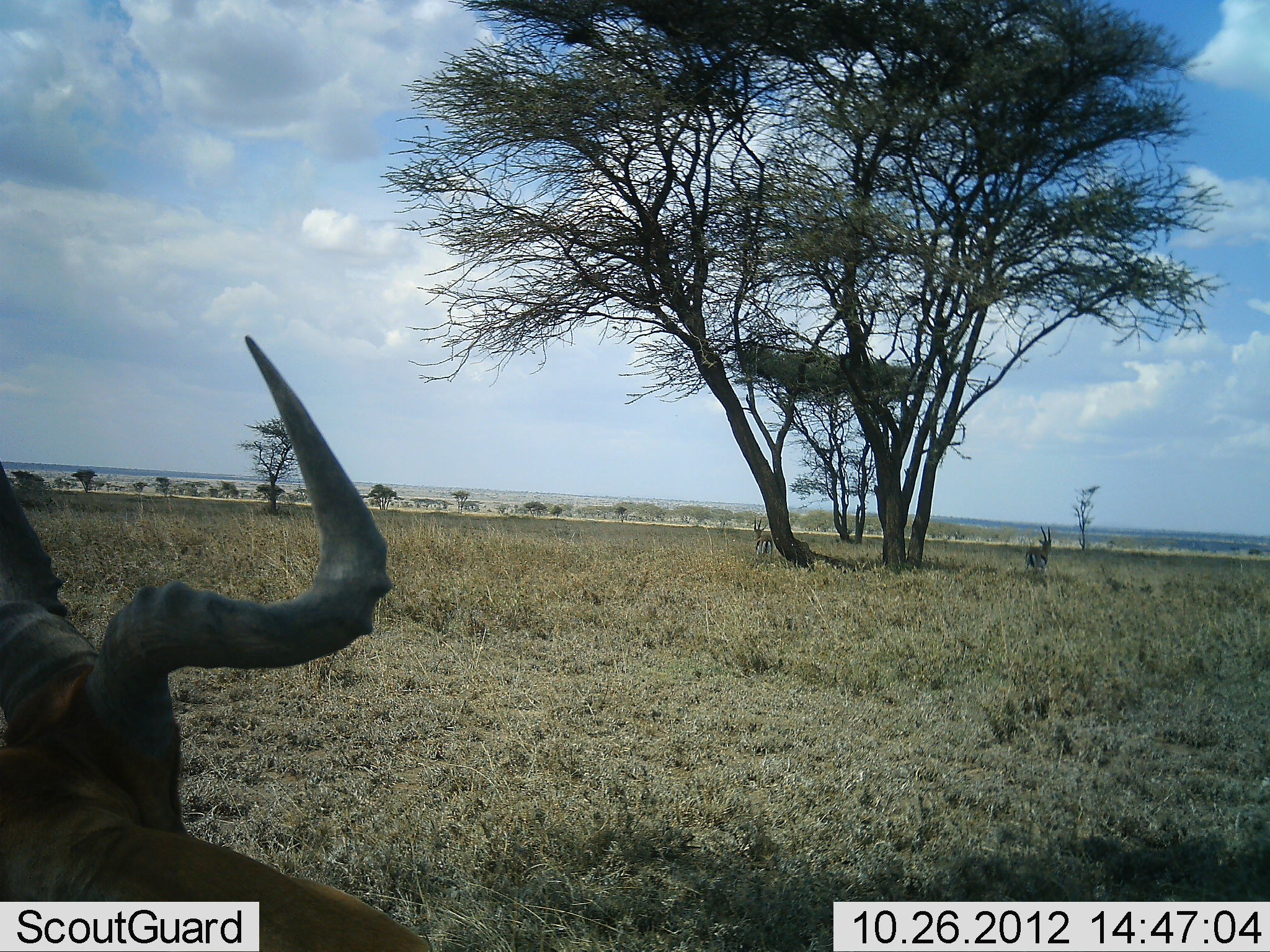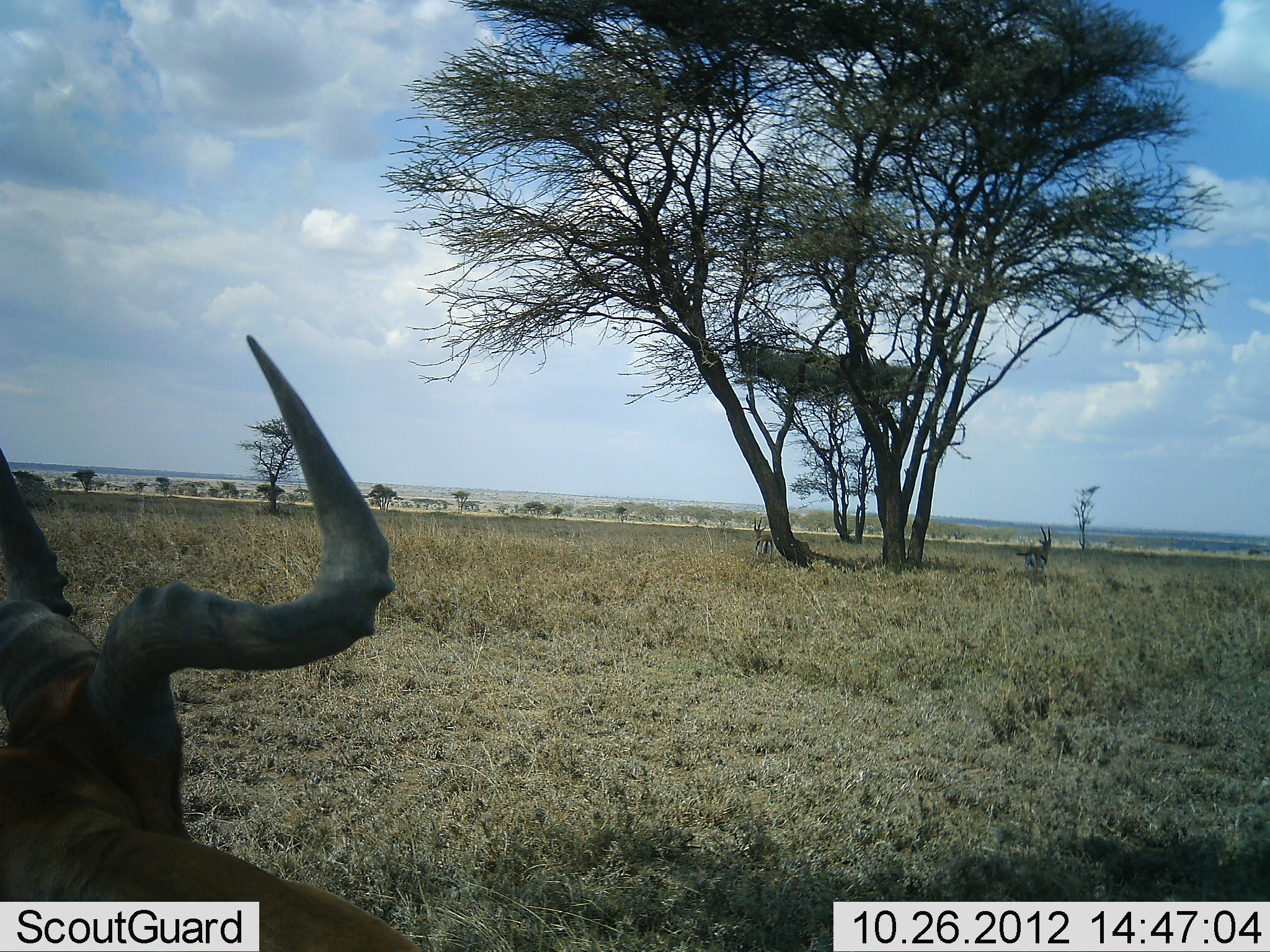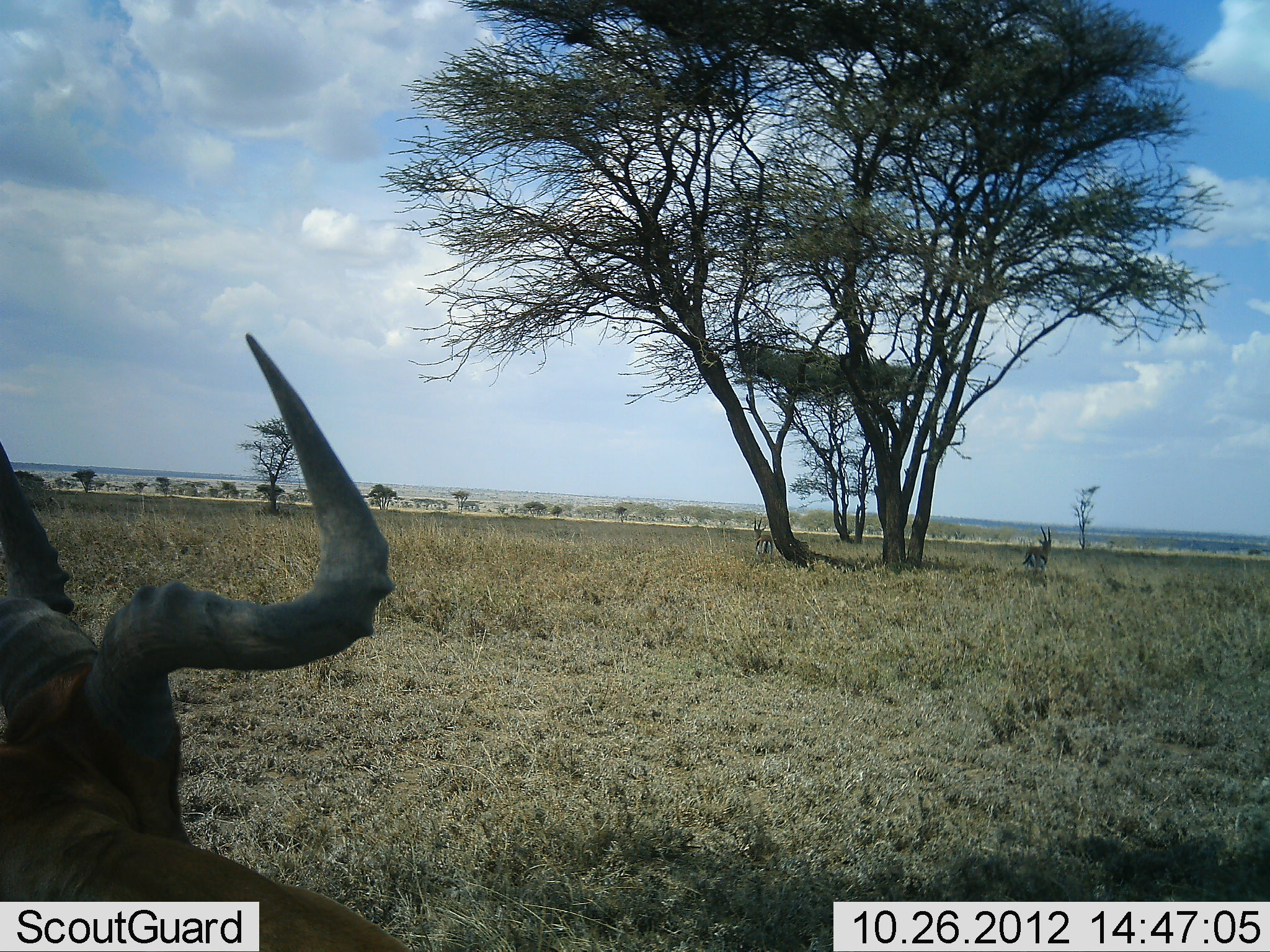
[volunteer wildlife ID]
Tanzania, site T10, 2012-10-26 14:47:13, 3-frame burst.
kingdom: Animalia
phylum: Chordata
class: Mammalia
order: Artiodactyla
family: Bovidae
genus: Alcelaphus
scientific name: Alcelaphus buselaphus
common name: hartebeest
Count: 1.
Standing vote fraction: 50%.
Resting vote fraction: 57%.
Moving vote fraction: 0%.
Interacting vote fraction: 0%.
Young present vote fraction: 0%.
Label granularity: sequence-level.